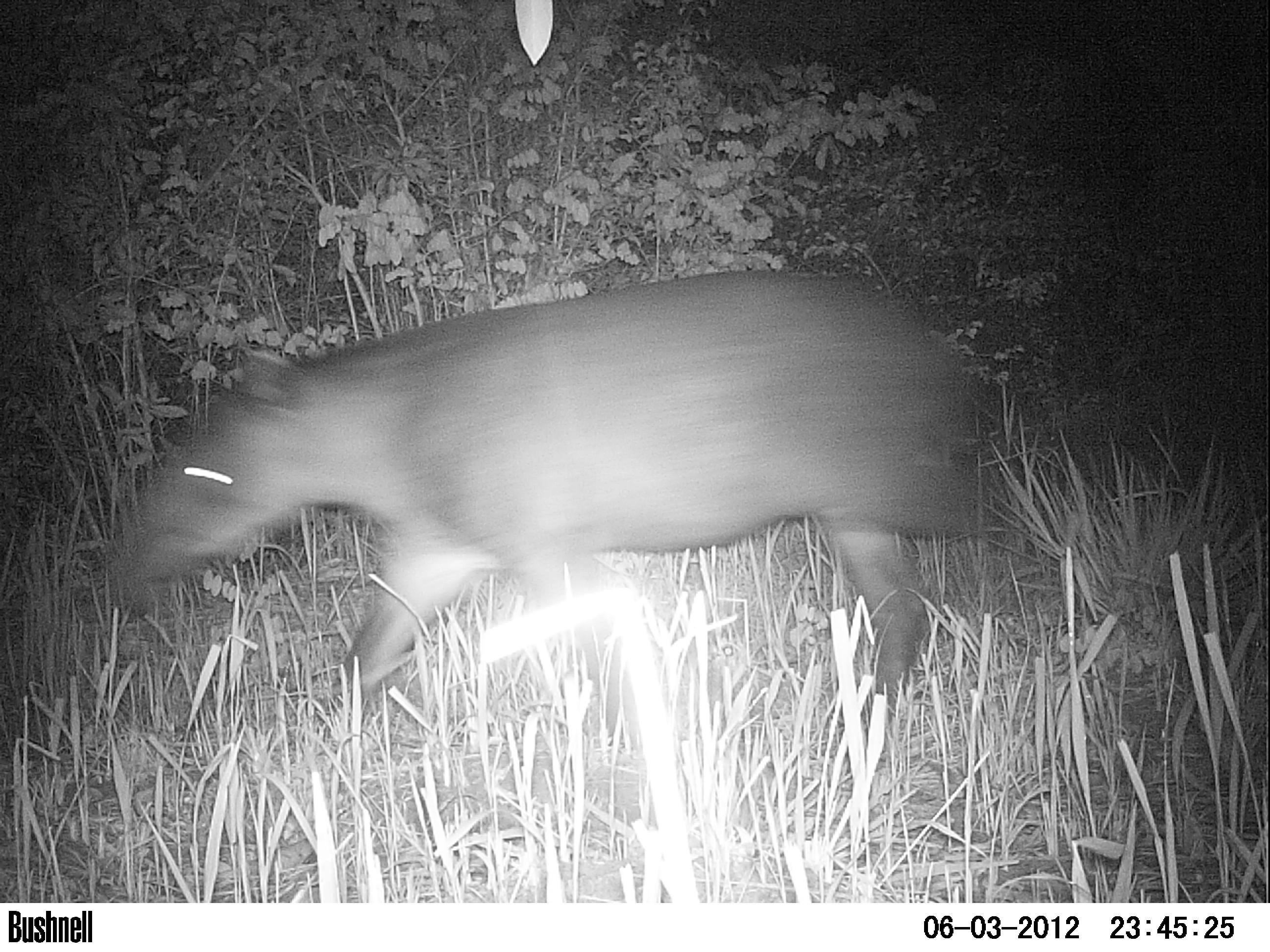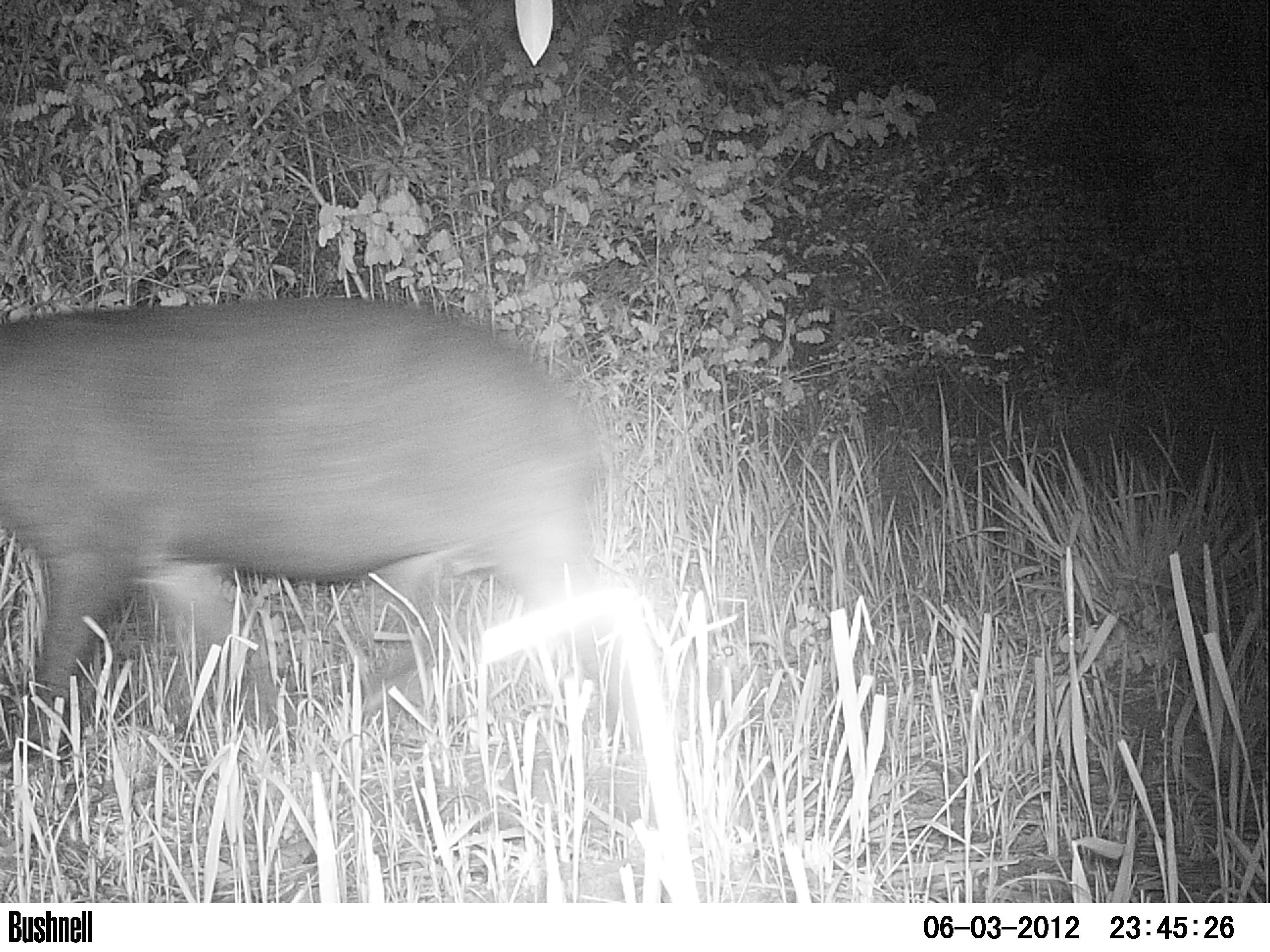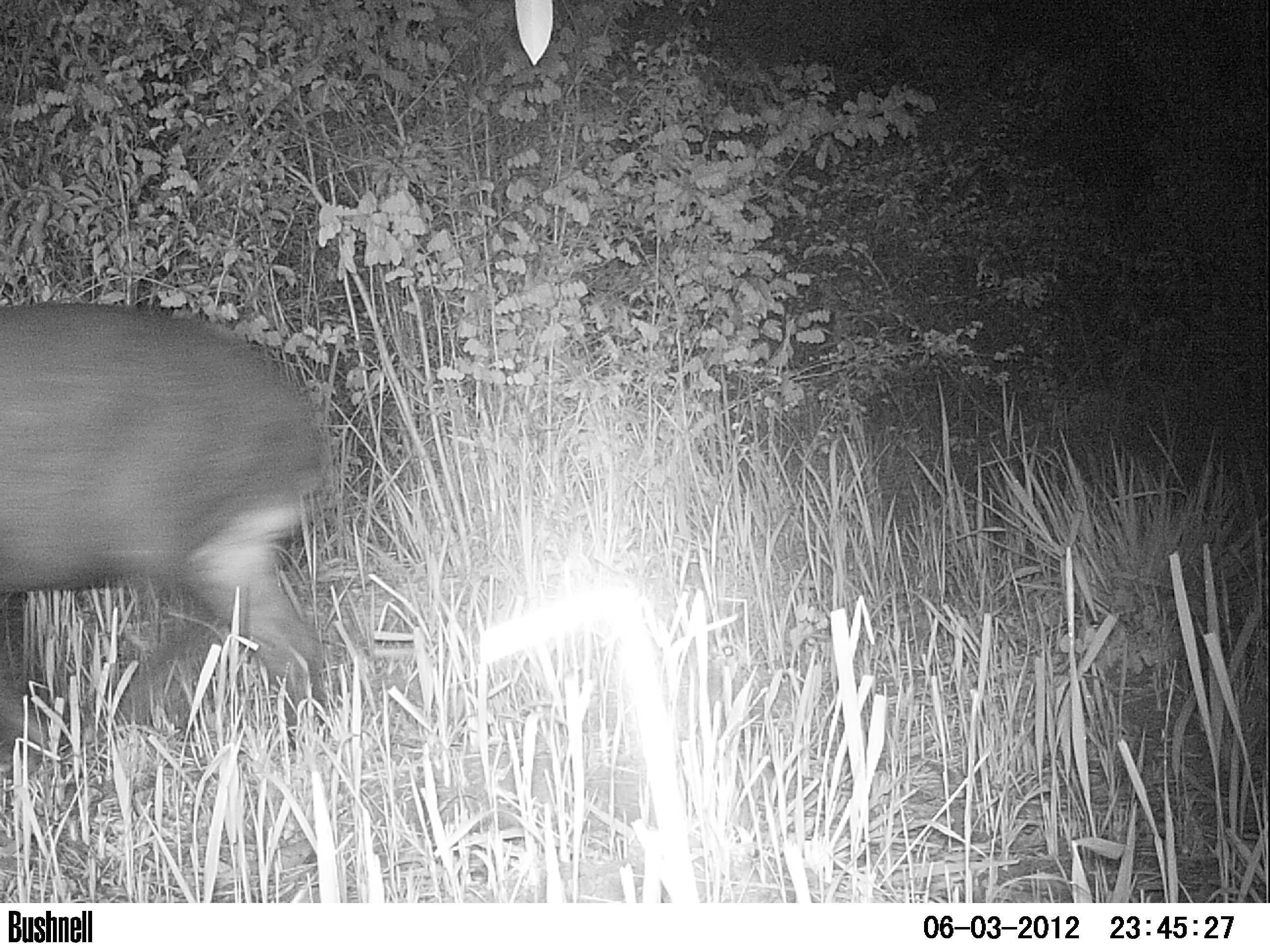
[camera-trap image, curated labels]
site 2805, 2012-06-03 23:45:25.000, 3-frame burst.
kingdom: Animalia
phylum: Chordata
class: Mammalia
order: Perissodactyla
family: Tapiridae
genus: Tapirus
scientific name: Tapirus bairdii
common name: baird's tapir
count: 1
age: adult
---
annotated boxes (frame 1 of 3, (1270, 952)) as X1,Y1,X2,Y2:
tapirus bairdii: 103,269,1022,725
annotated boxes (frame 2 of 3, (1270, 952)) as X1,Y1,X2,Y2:
tapirus bairdii: 0,295,649,746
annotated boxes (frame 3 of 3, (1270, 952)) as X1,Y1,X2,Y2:
tapirus bairdii: 0,294,326,758